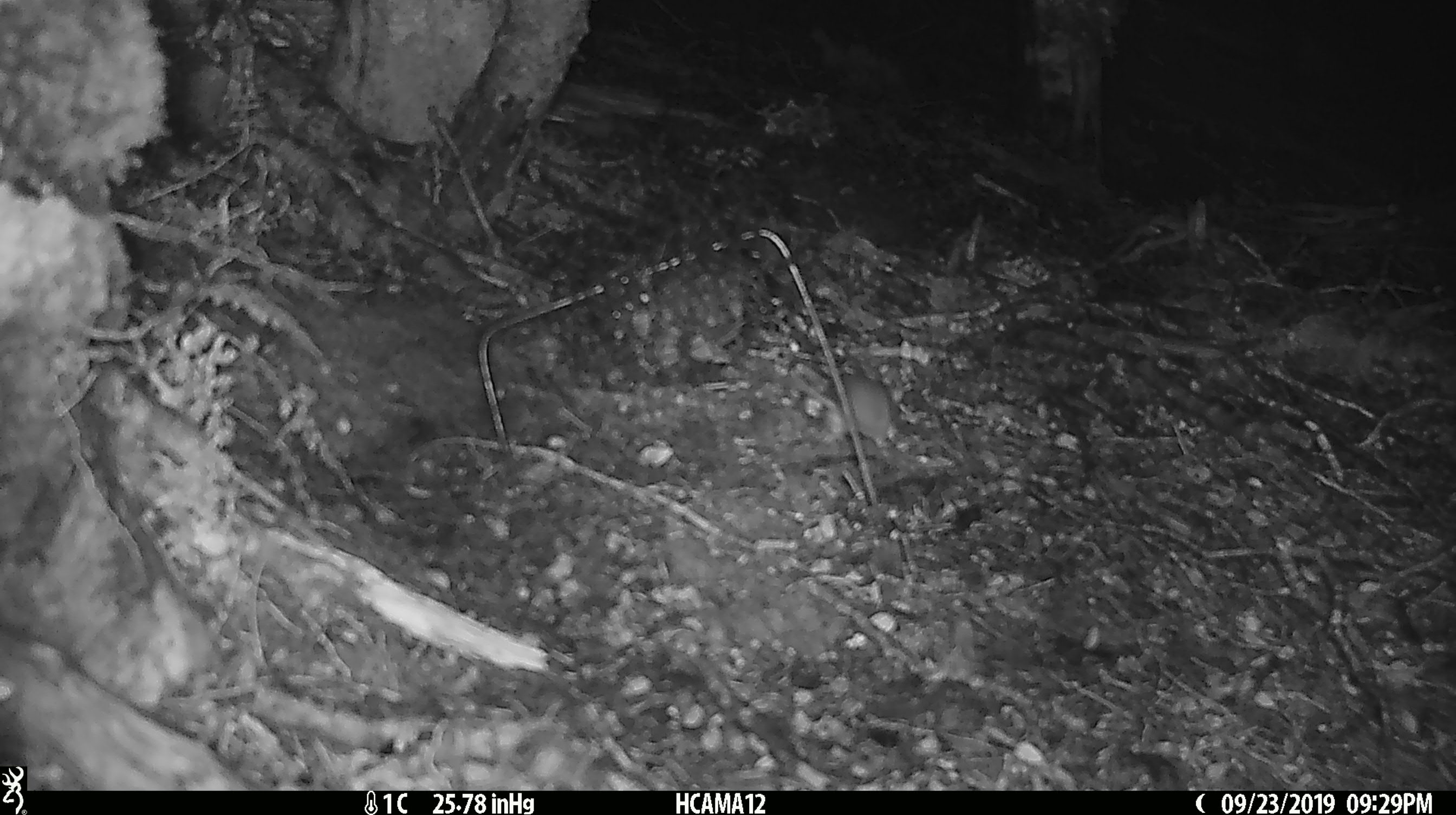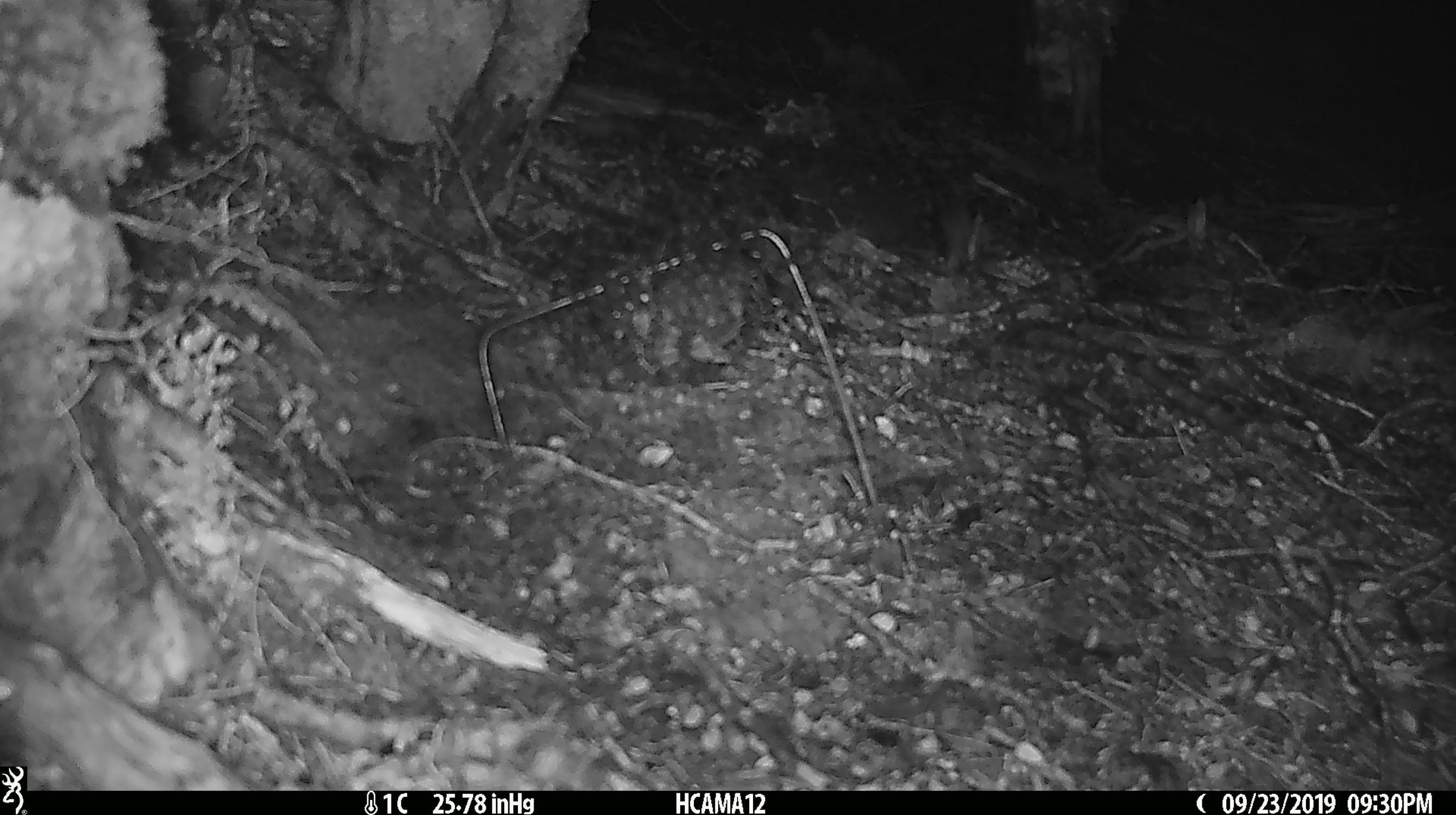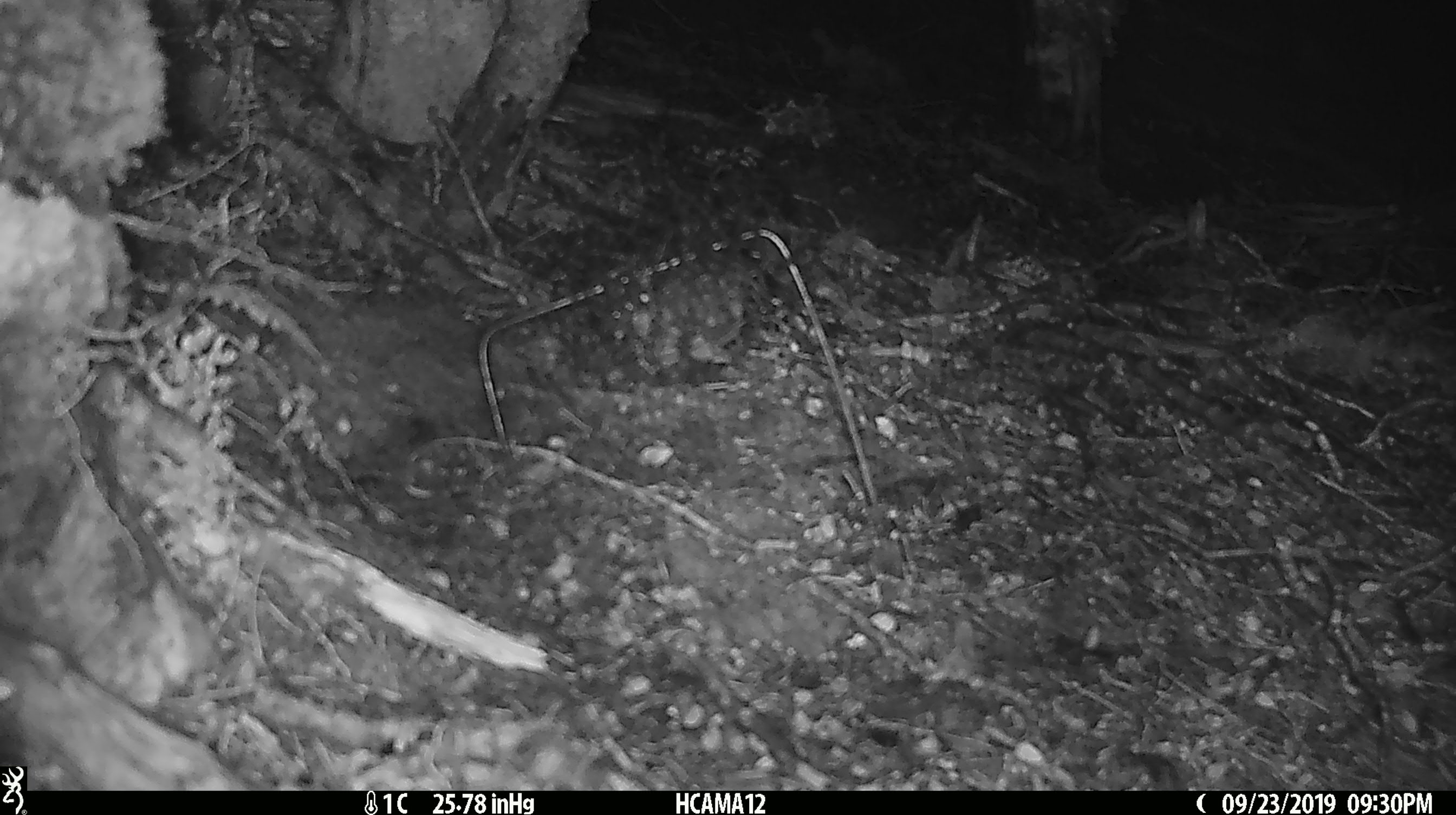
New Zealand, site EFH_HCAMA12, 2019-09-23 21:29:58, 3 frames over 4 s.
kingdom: Animalia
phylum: Chordata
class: Mammalia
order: Rodentia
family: Muridae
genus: Mus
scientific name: Mus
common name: mouse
Mouse (Mus).